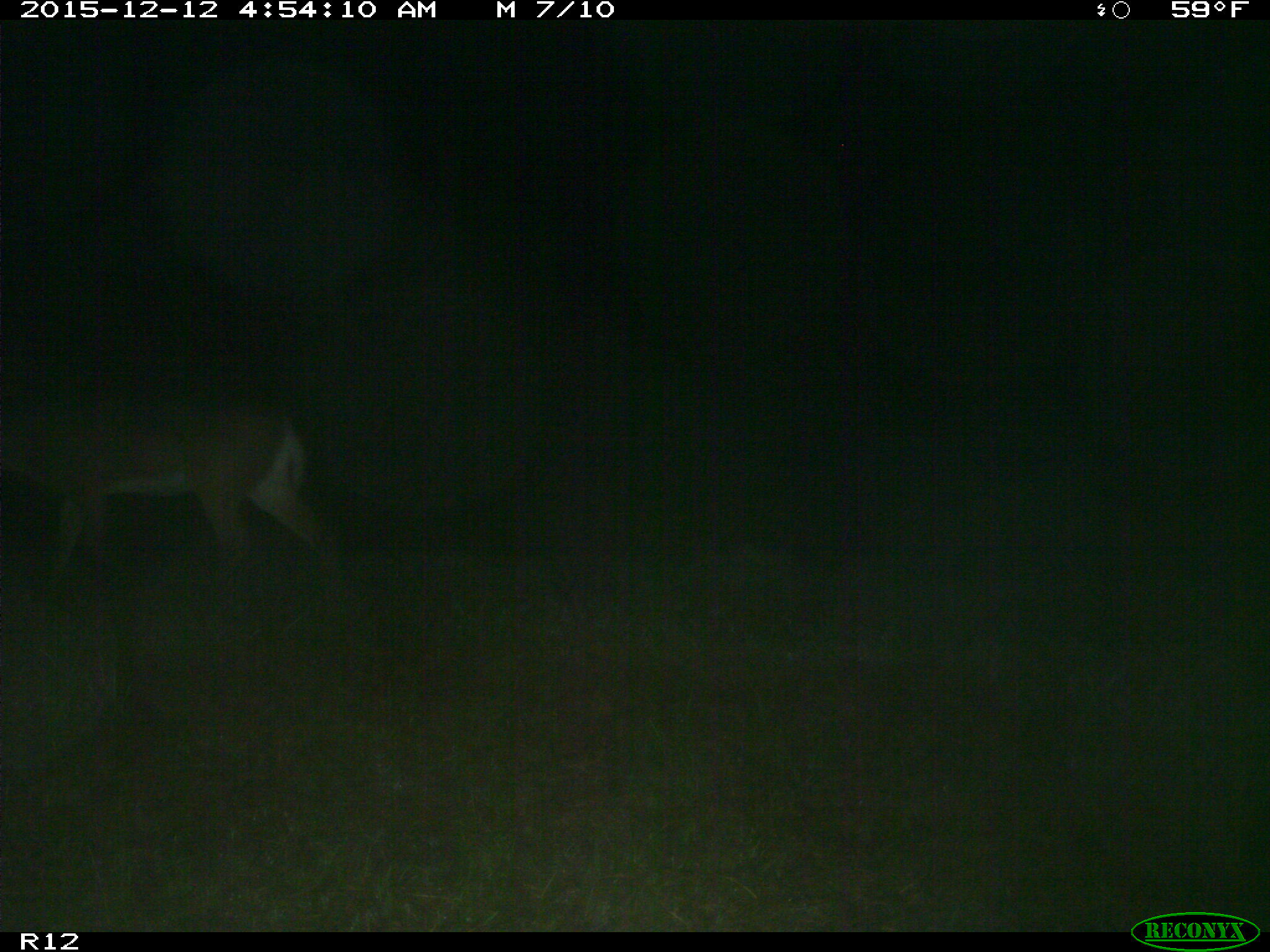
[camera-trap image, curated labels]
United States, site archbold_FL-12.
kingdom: Animalia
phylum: Chordata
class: Mammalia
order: Artiodactyla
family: Cervidae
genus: Odocoileus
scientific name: Odocoileus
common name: deer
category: unidentified deer